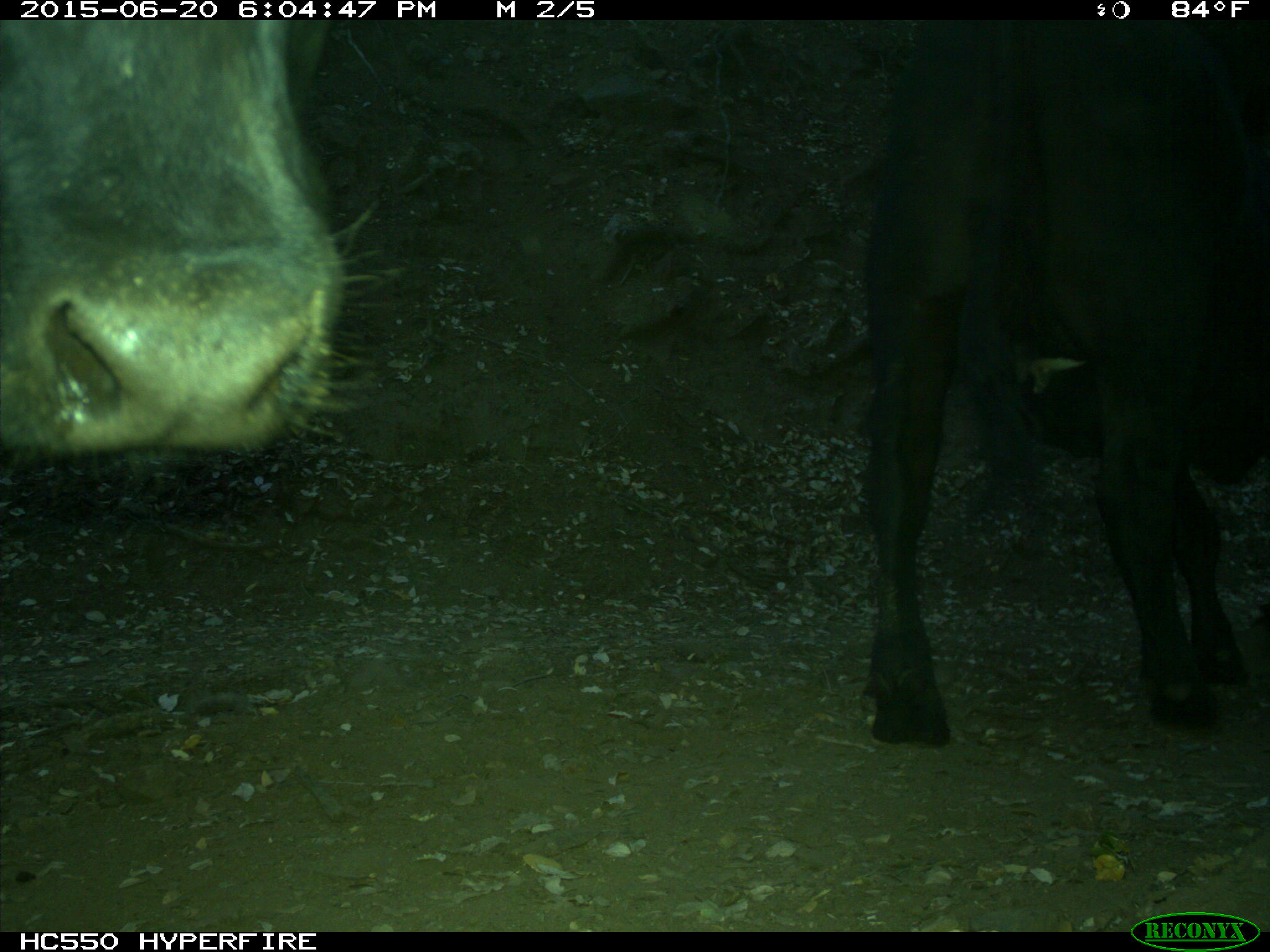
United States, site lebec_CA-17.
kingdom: Animalia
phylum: Chordata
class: Mammalia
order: Artiodactyla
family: Bovidae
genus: Bos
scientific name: Bos taurus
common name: domestic cow